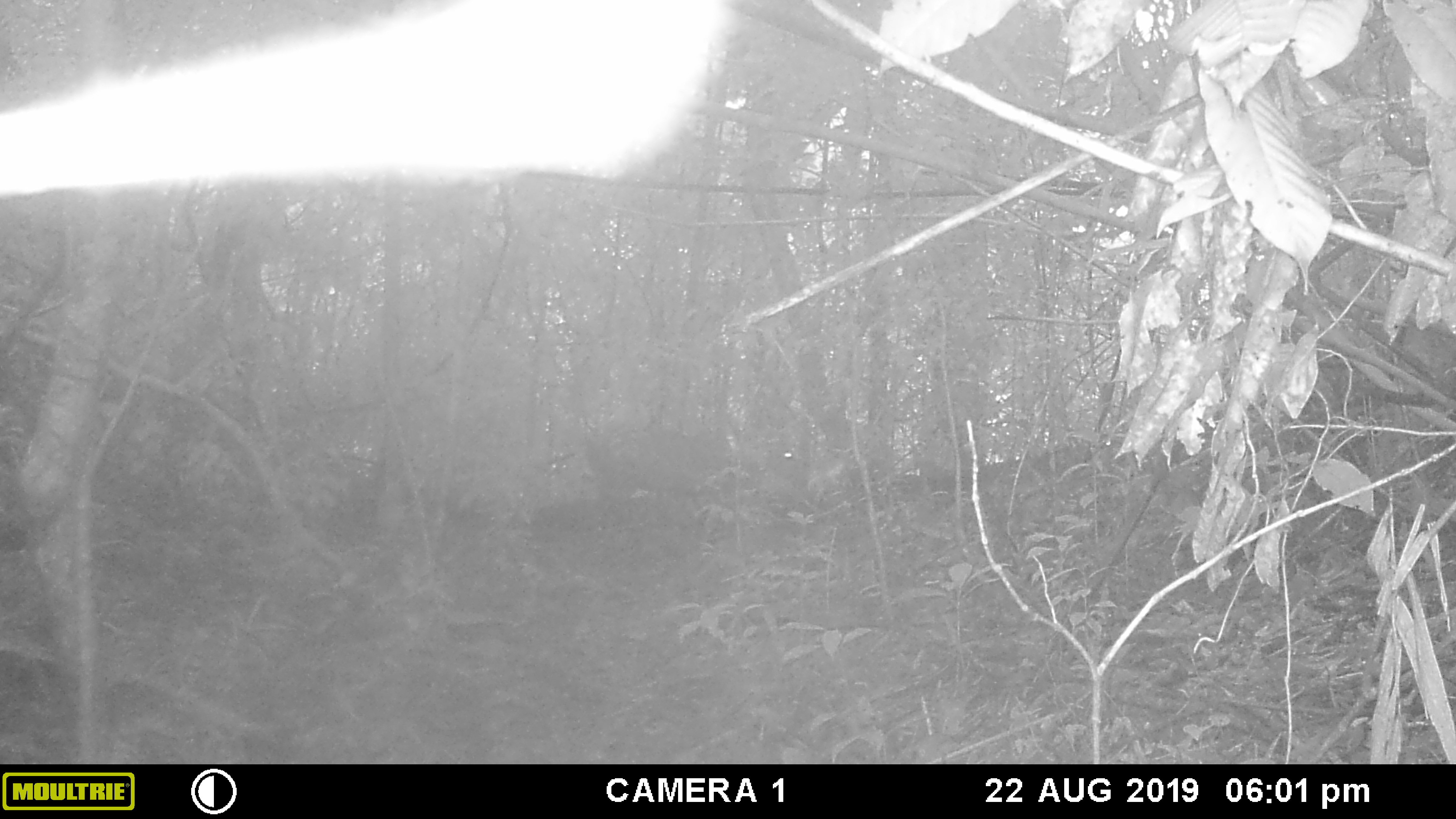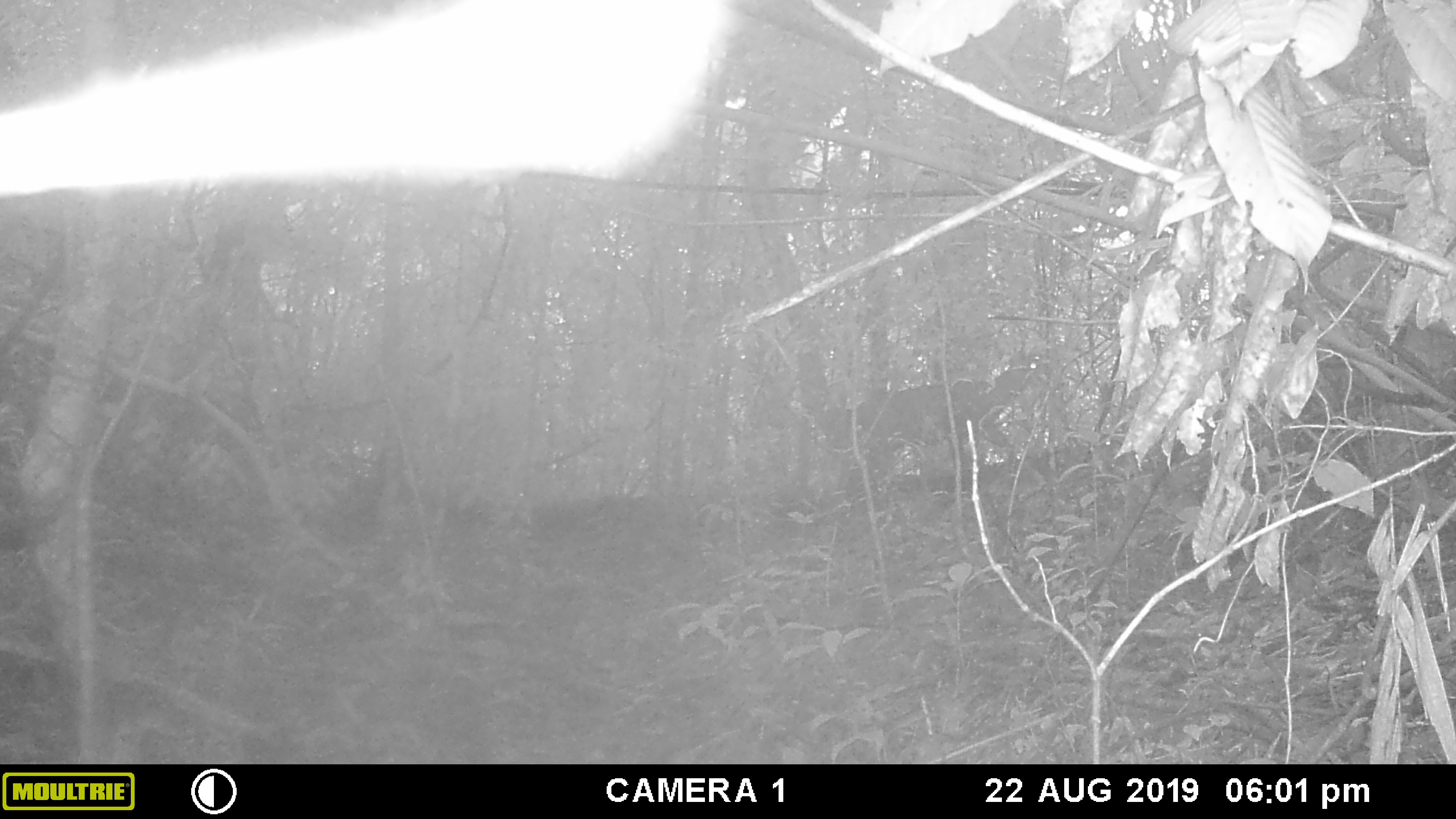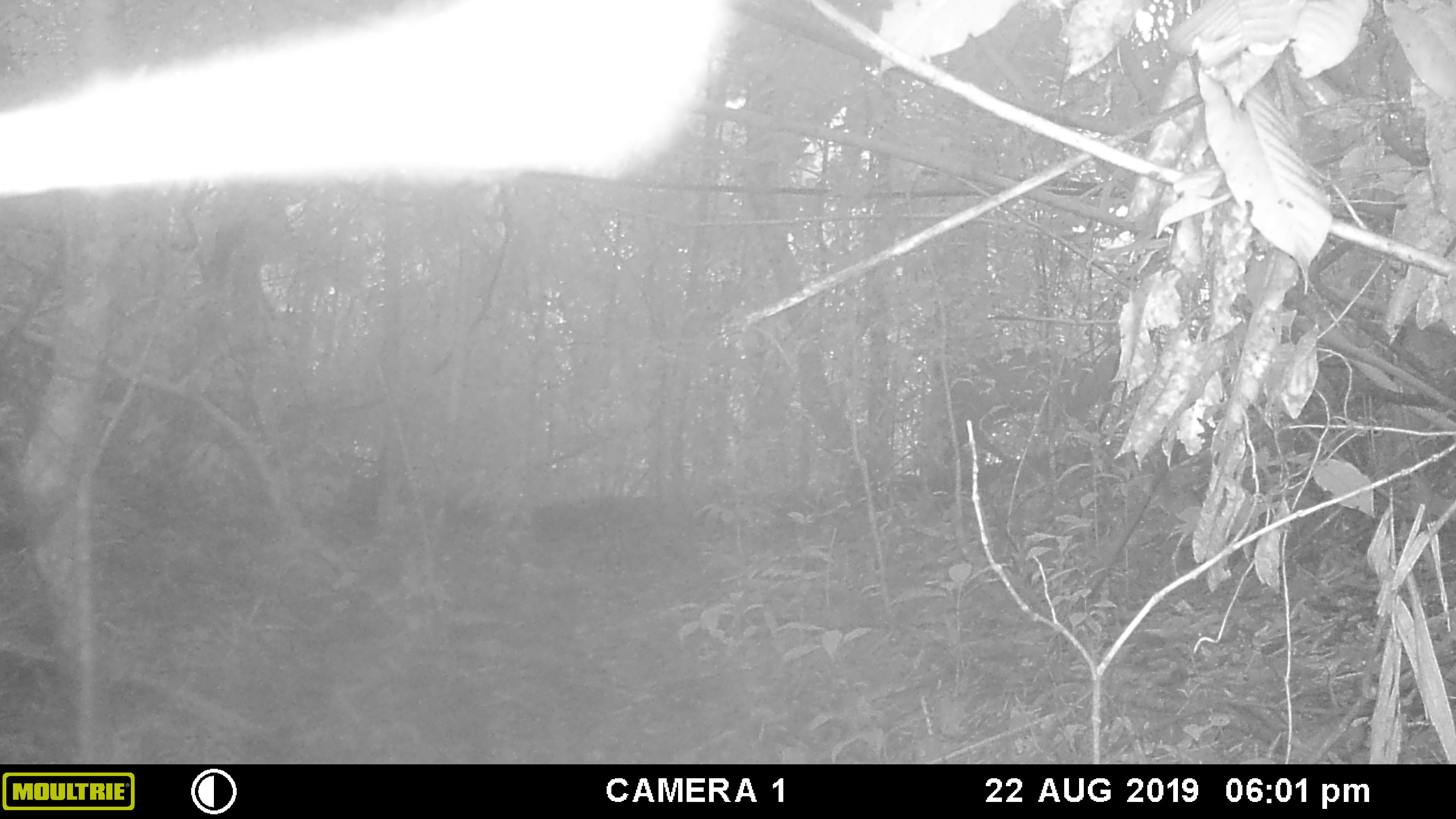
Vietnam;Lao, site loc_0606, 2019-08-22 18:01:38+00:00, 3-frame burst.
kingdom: Animalia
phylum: Chordata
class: Mammalia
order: Artiodactyla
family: Cervidae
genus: Muntiacus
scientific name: Muntiacus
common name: muntjacs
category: unidentified muntjac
Unidentified muntjac (muntjacs) (Muntiacus). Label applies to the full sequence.